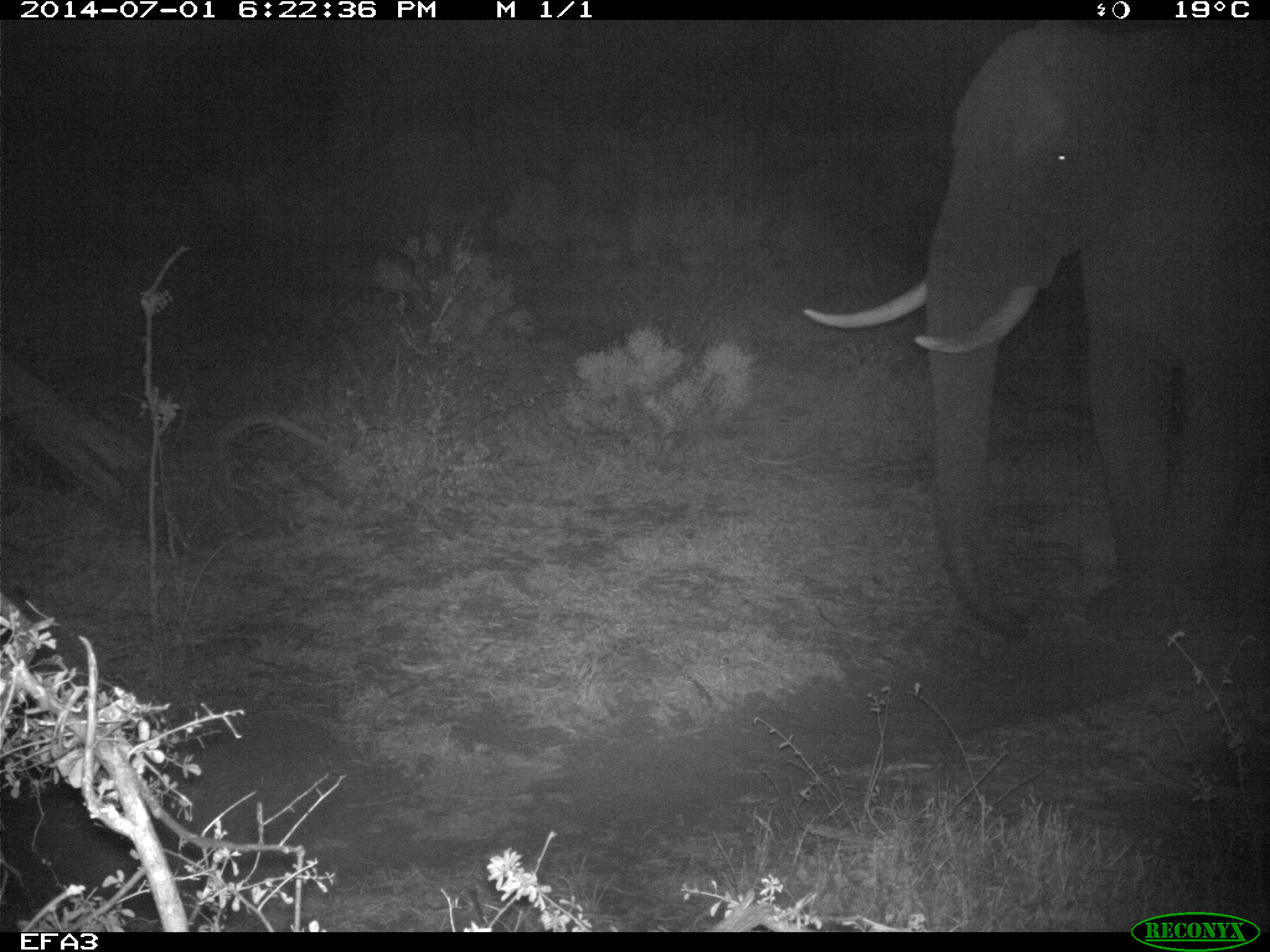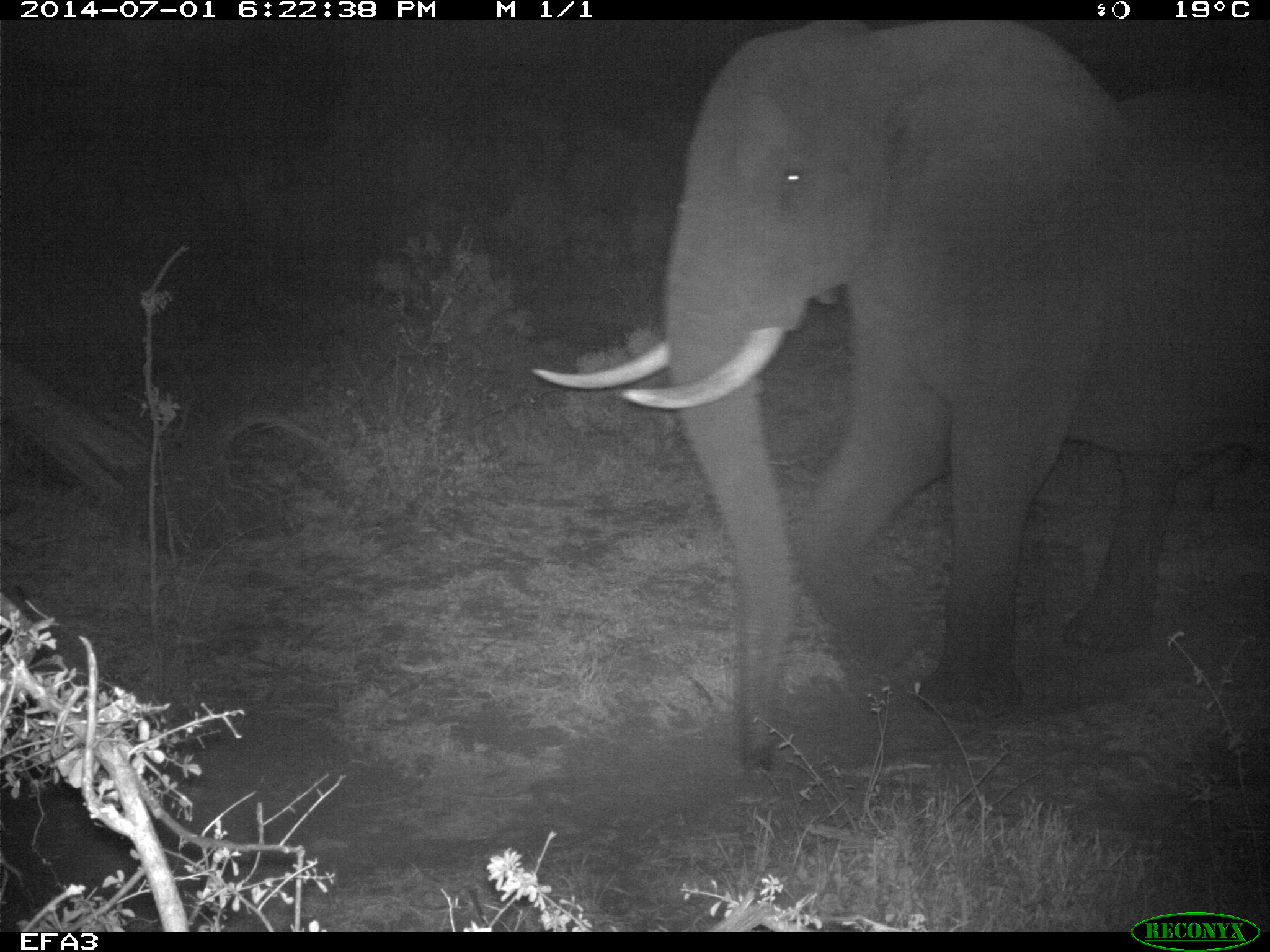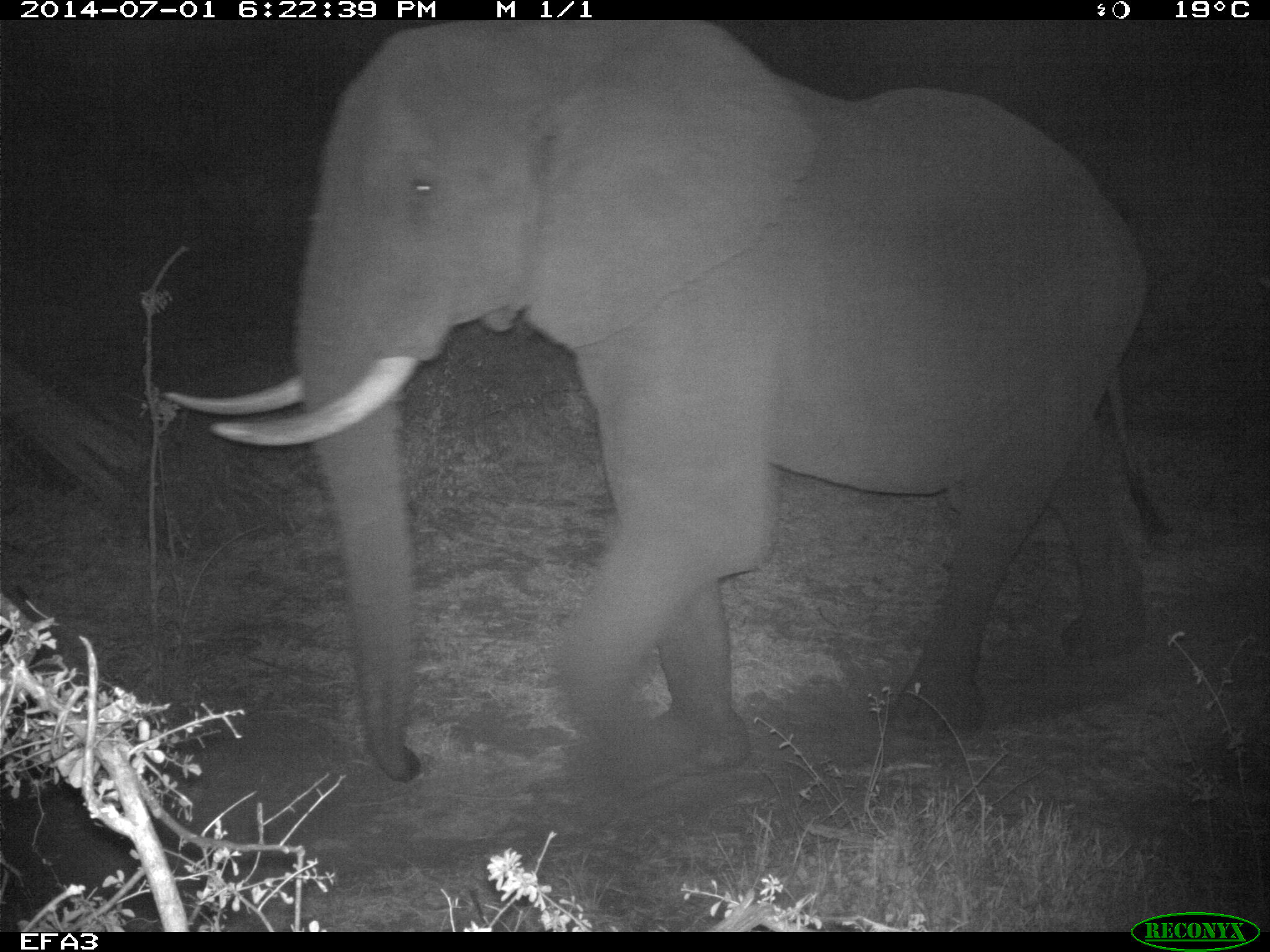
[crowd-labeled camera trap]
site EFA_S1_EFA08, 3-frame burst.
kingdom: Animalia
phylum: Chordata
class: Mammalia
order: Proboscidea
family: Elephantidae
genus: Loxodonta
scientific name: Loxodonta africana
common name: african bush elephant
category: elephant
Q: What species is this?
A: Elephant (african bush elephant) (Loxodonta africana).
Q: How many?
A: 1.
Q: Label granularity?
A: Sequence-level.